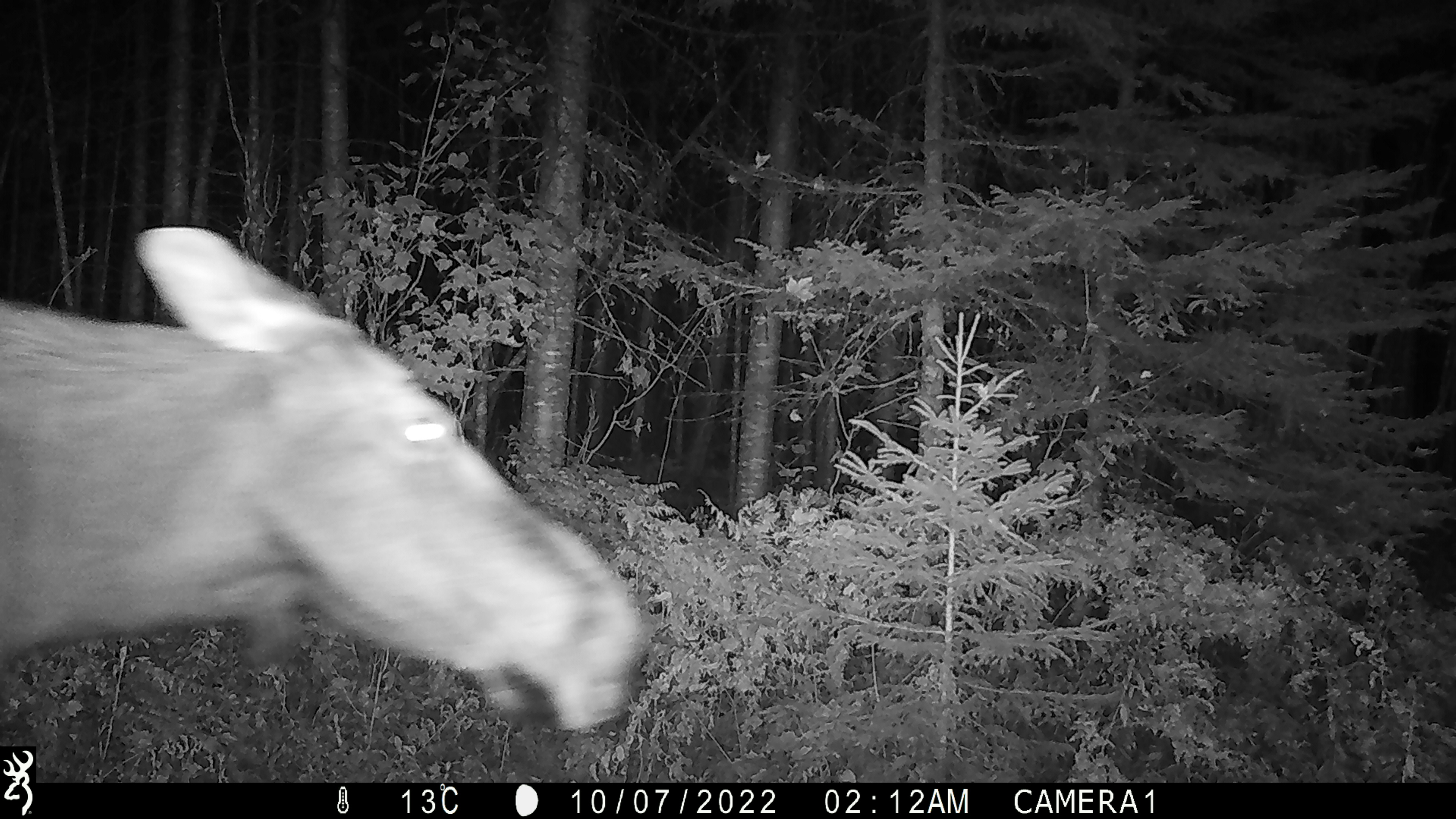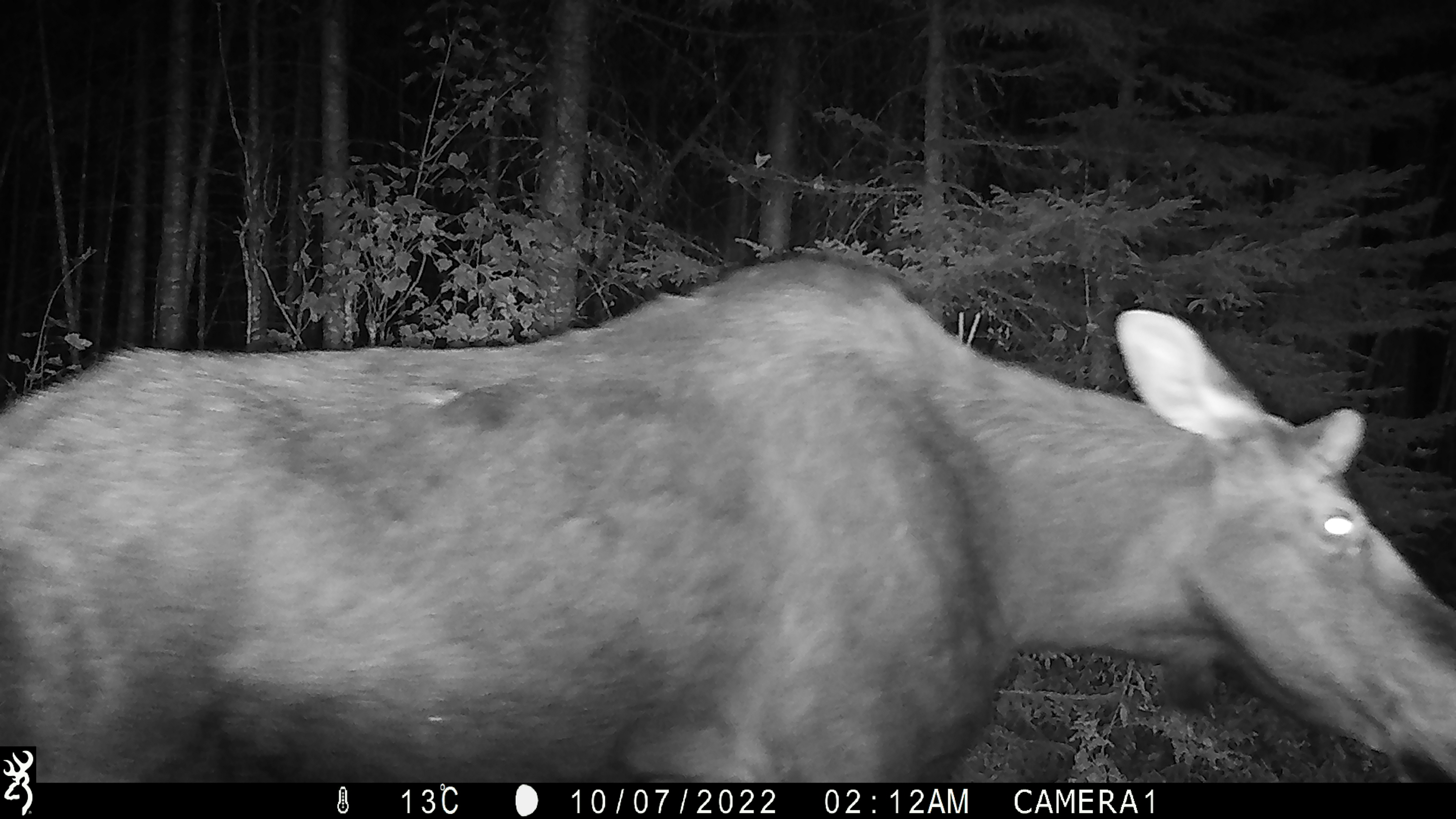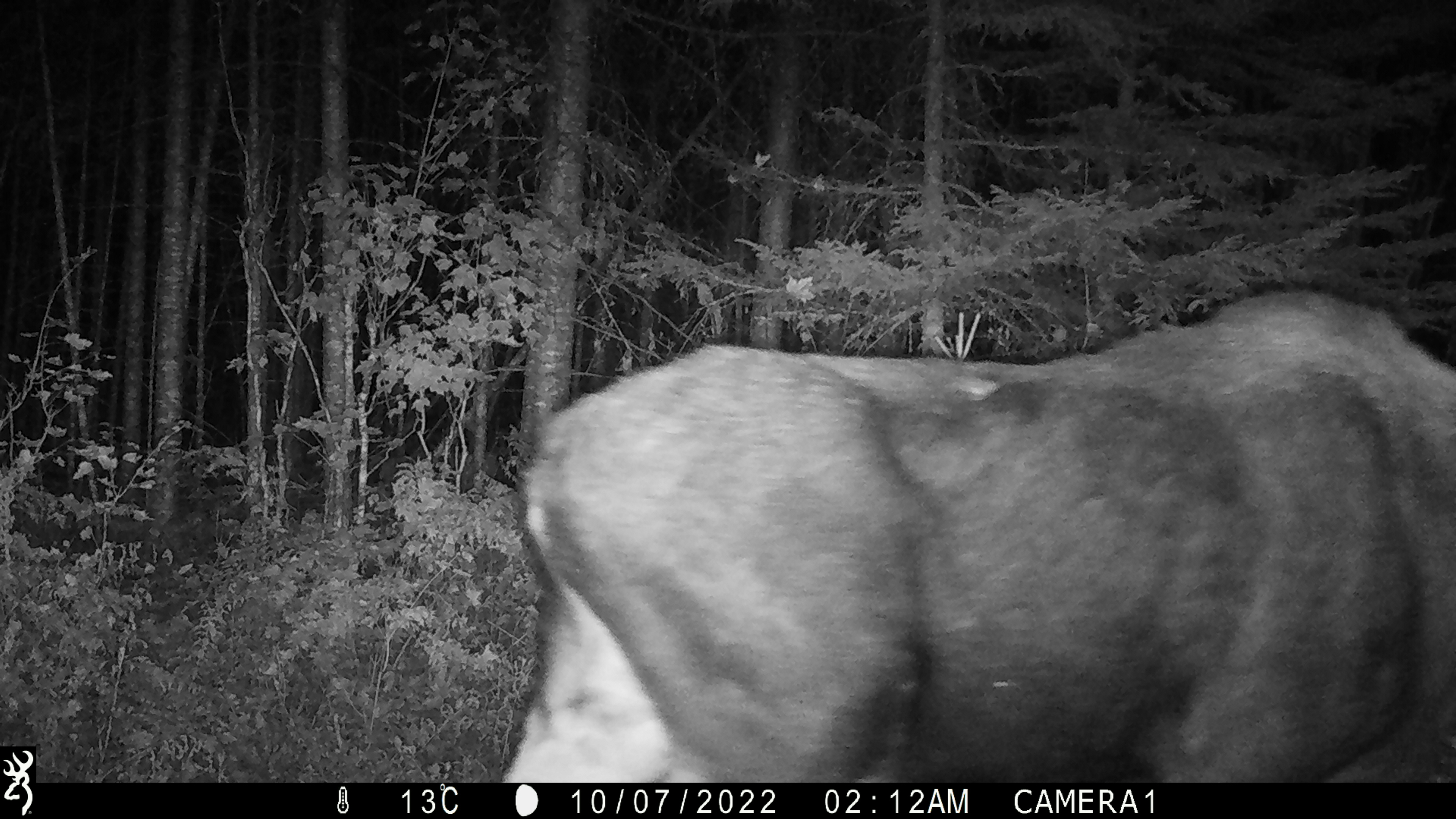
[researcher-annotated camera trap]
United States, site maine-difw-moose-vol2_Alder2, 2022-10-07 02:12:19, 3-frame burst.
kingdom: Animalia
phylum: Chordata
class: Mammalia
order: Artiodactyla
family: Cervidae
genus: Alces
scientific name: Alces alces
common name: moose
Moose (Alces alces).